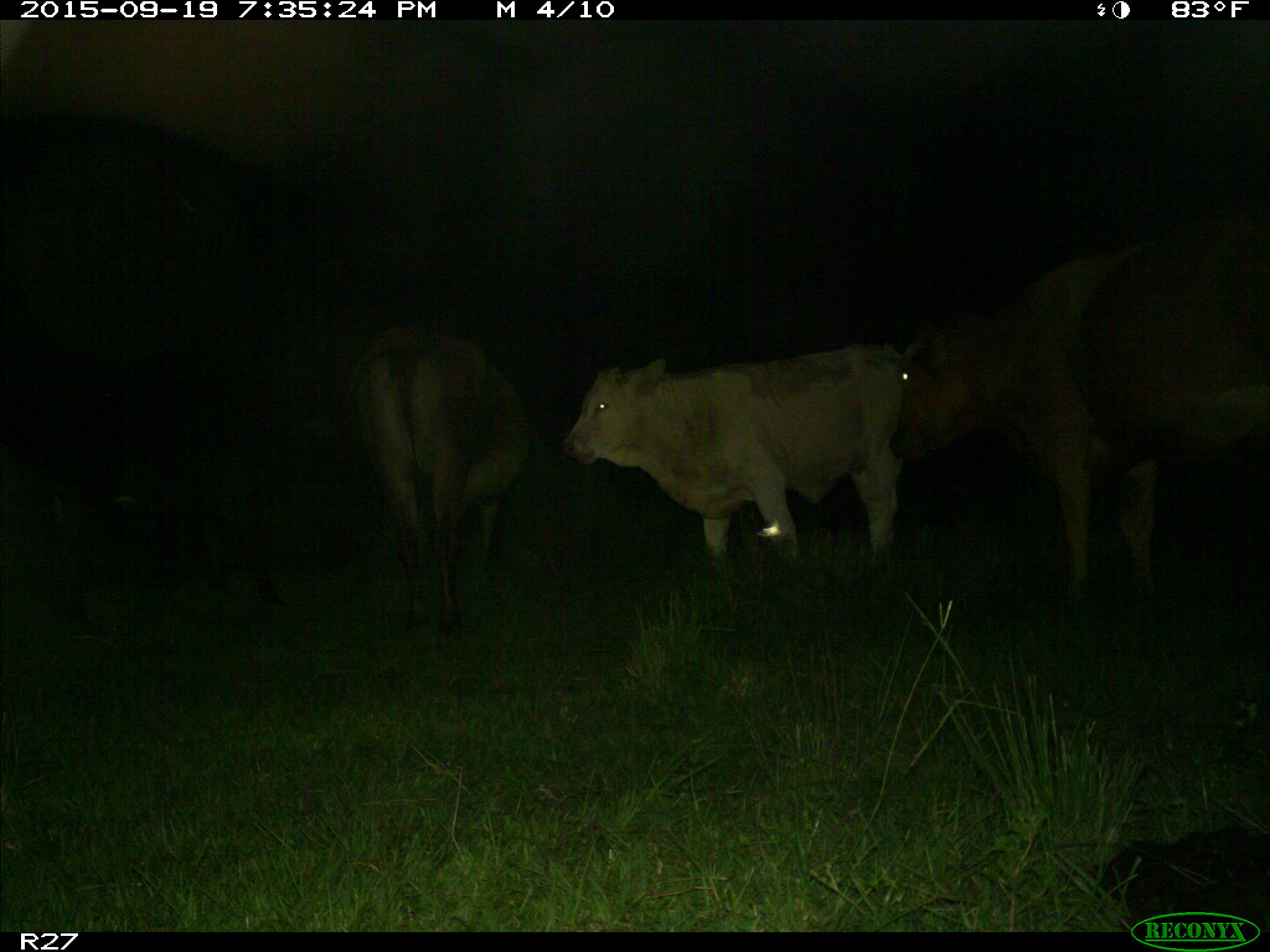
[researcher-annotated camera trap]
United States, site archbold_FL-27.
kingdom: Animalia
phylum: Chordata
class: Mammalia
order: Artiodactyla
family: Bovidae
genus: Bos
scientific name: Bos taurus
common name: domestic cow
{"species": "Bos taurus (domestic cow)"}